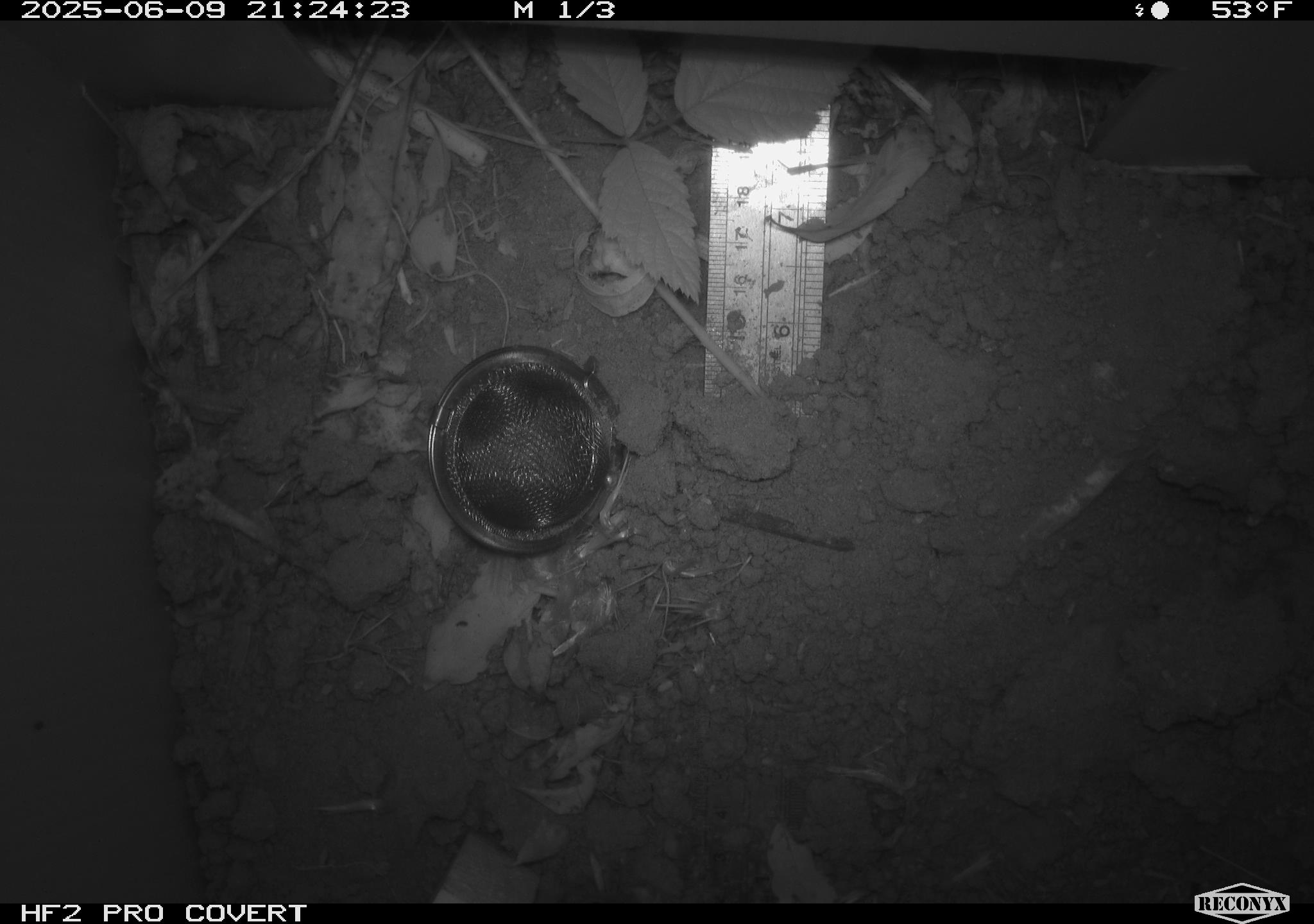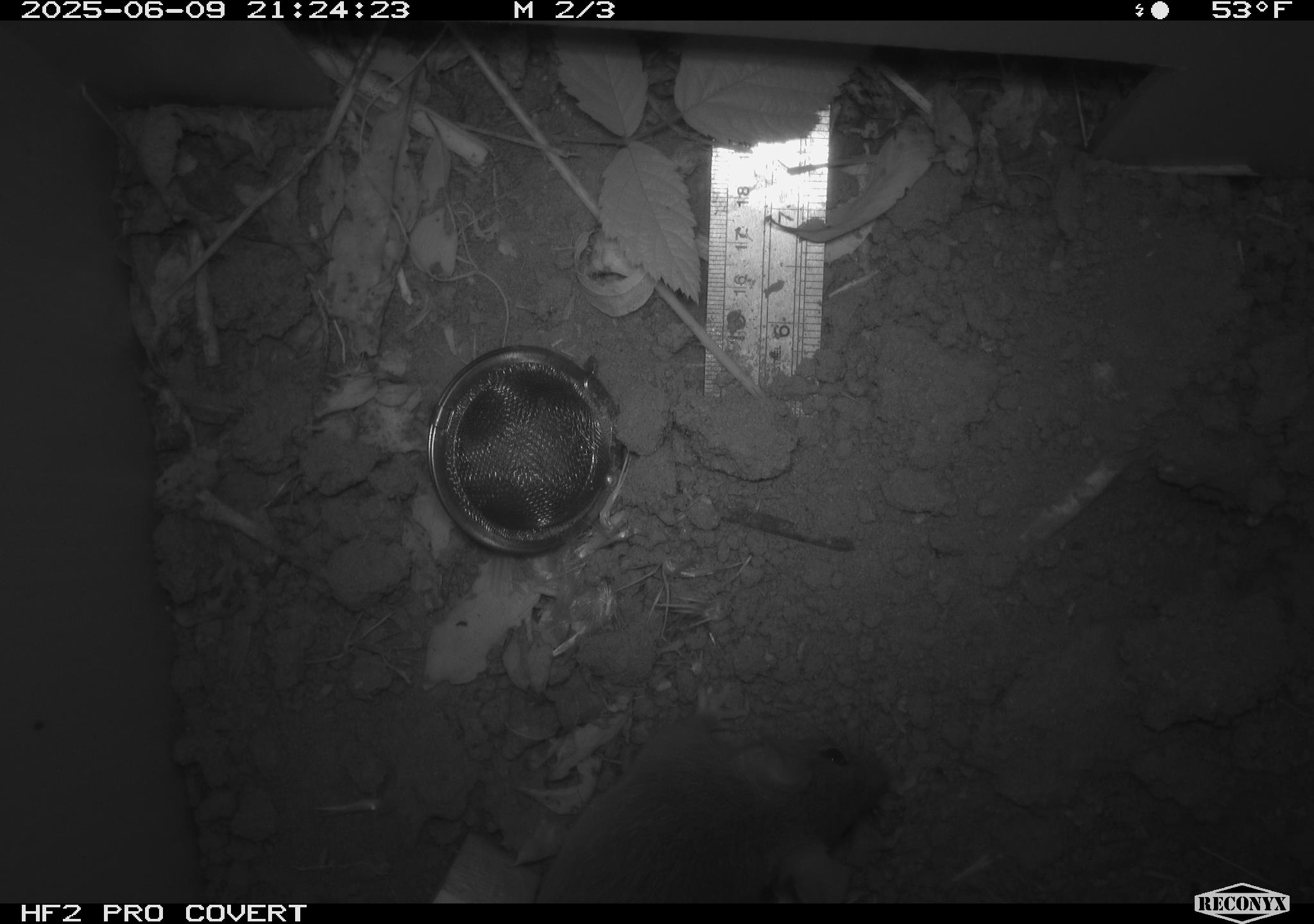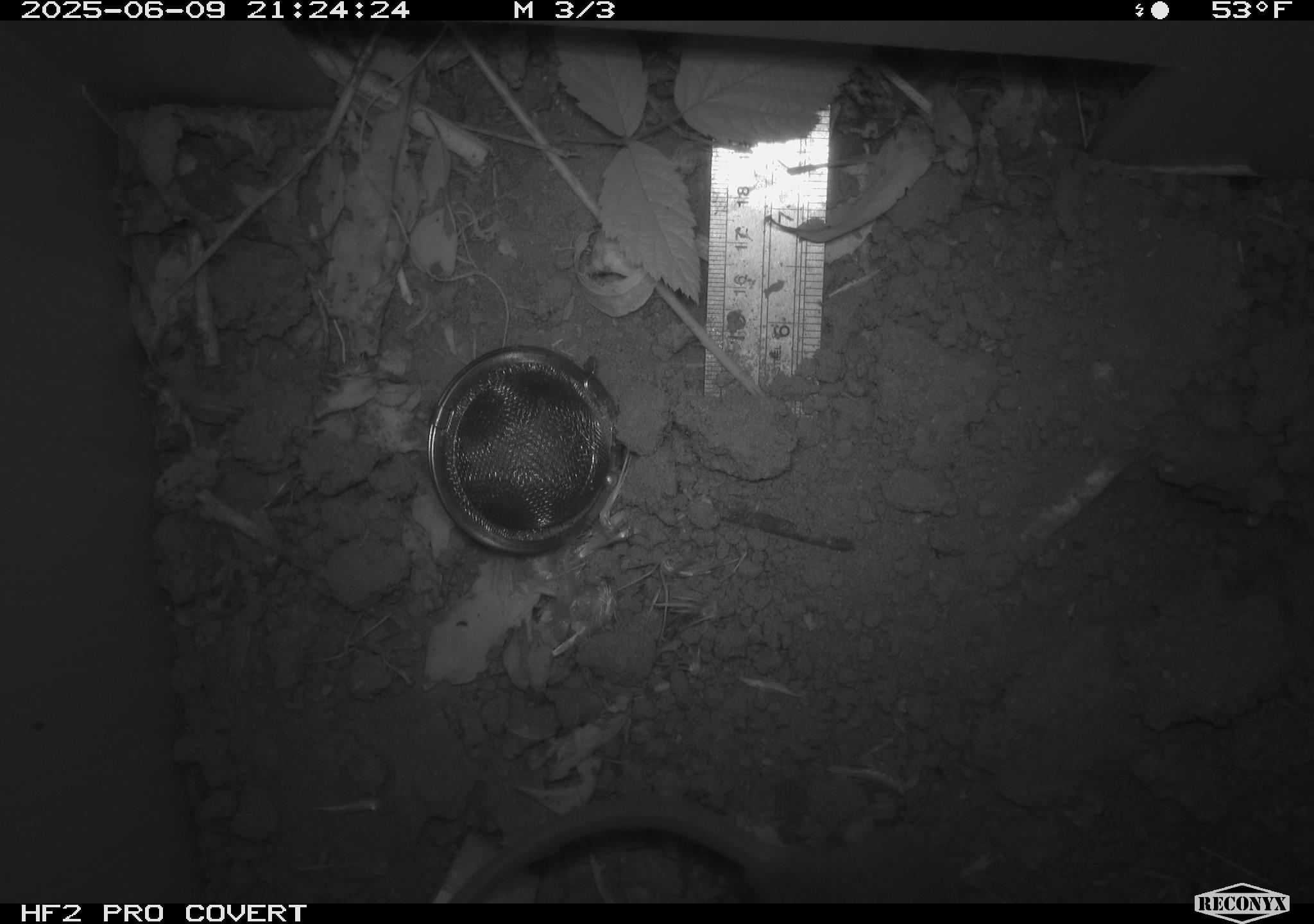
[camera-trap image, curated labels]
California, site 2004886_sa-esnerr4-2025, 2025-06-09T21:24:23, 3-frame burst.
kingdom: Animalia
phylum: Chordata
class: Mammalia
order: Rodentia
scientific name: Rodentia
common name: rodent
Rodent (Rodentia).